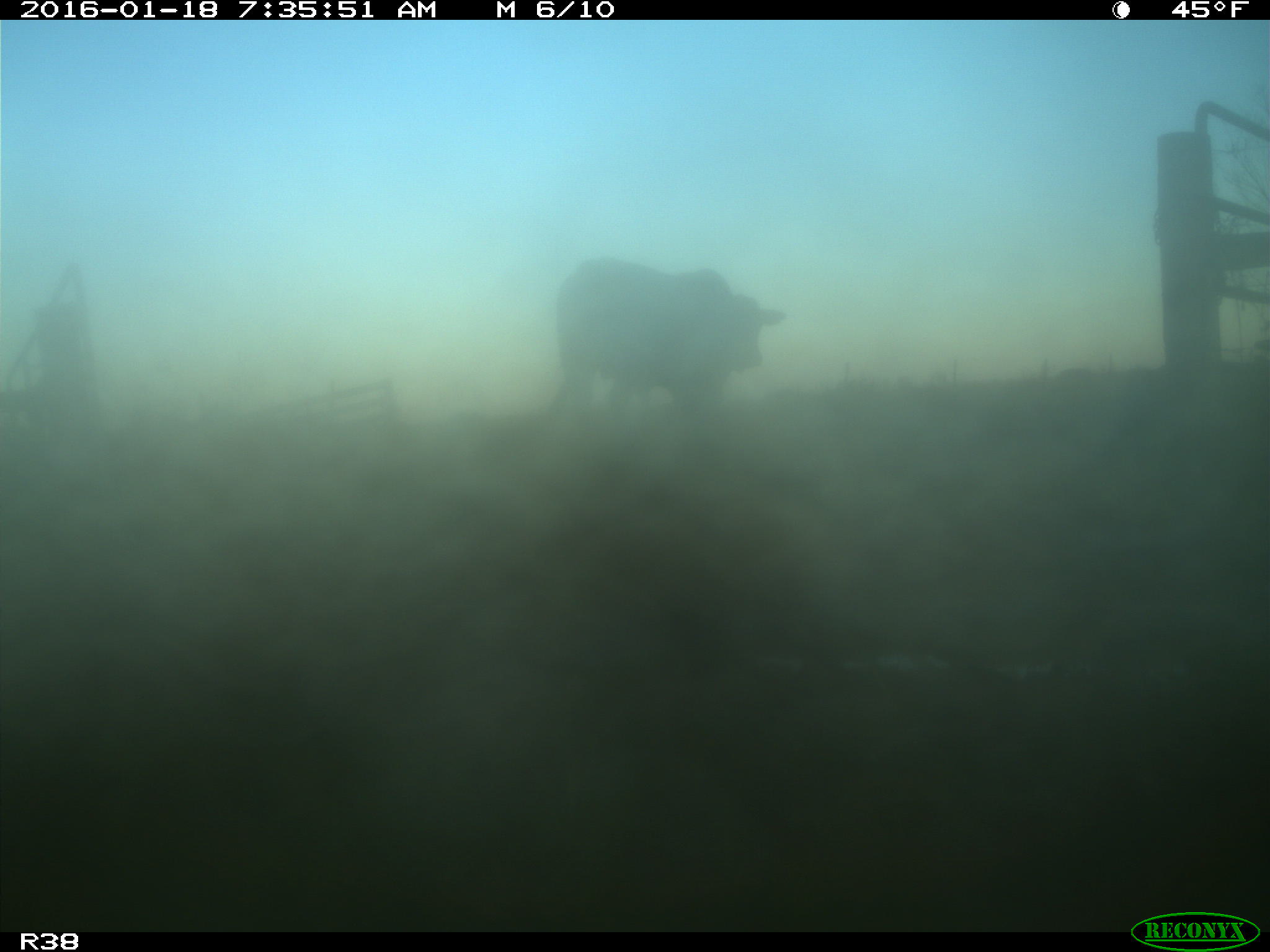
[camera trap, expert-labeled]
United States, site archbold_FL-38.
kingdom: Animalia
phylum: Chordata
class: Mammalia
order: Artiodactyla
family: Bovidae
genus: Bos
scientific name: Bos taurus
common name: domestic cow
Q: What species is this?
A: Bos taurus (domestic cow).